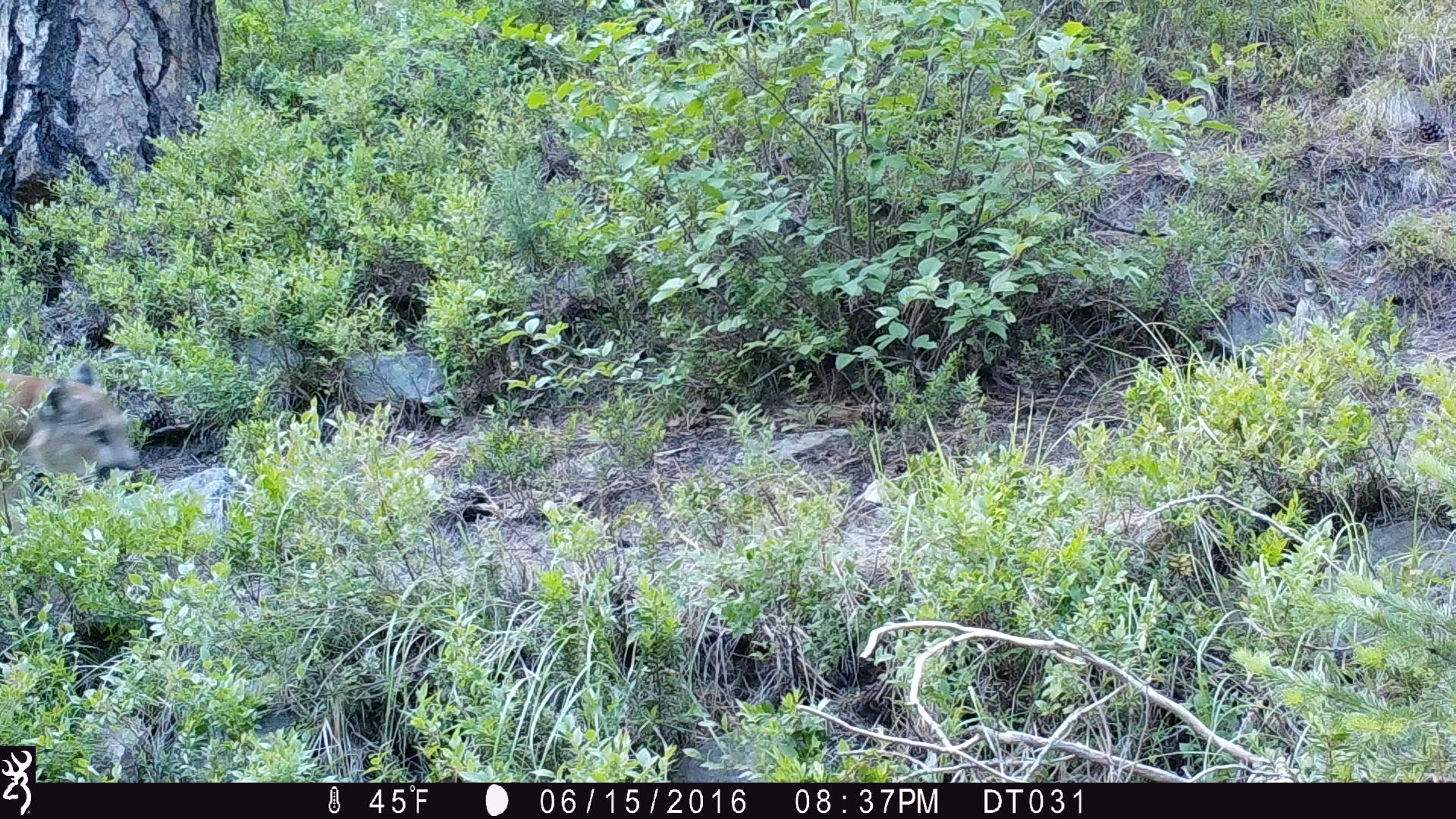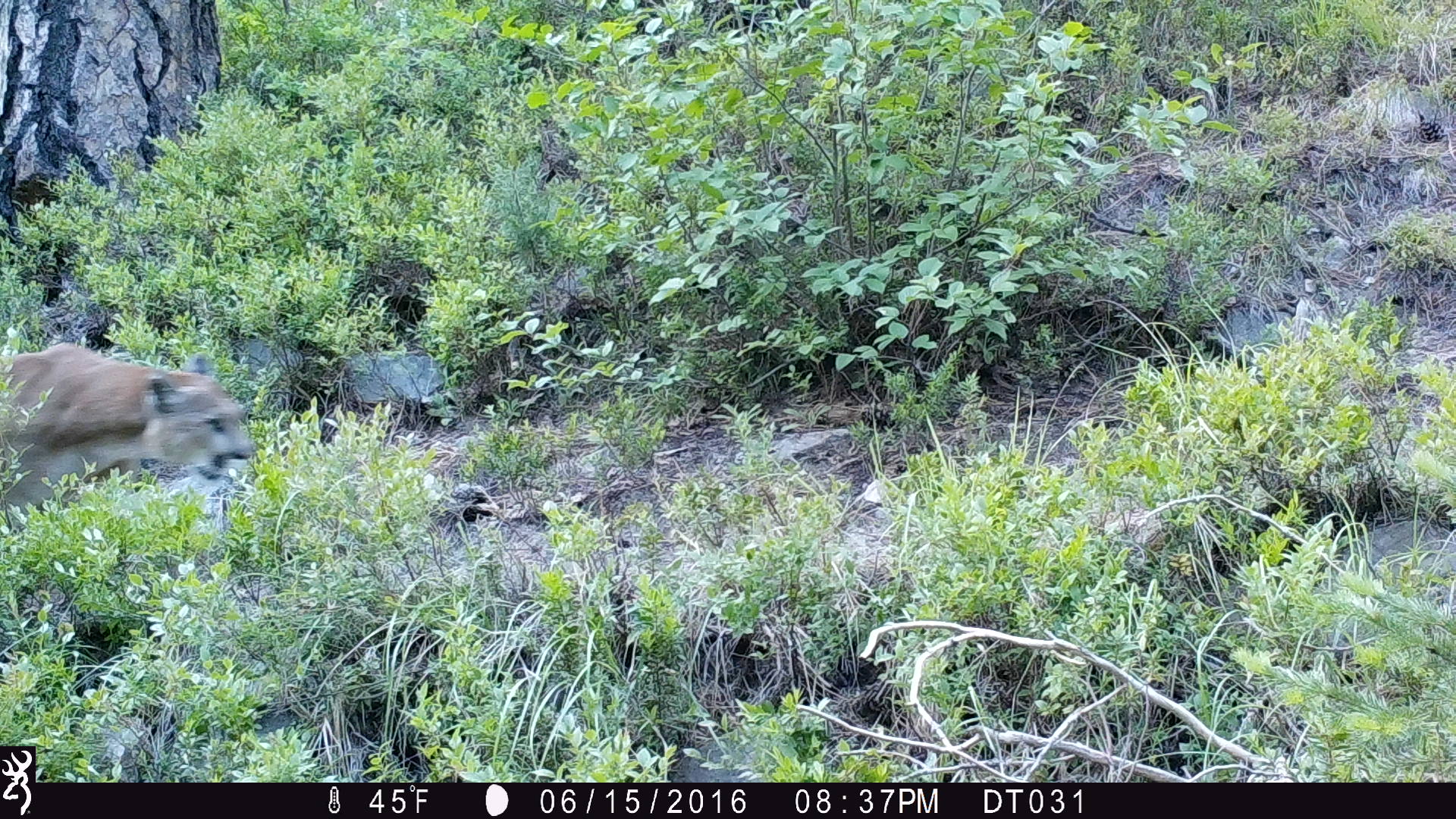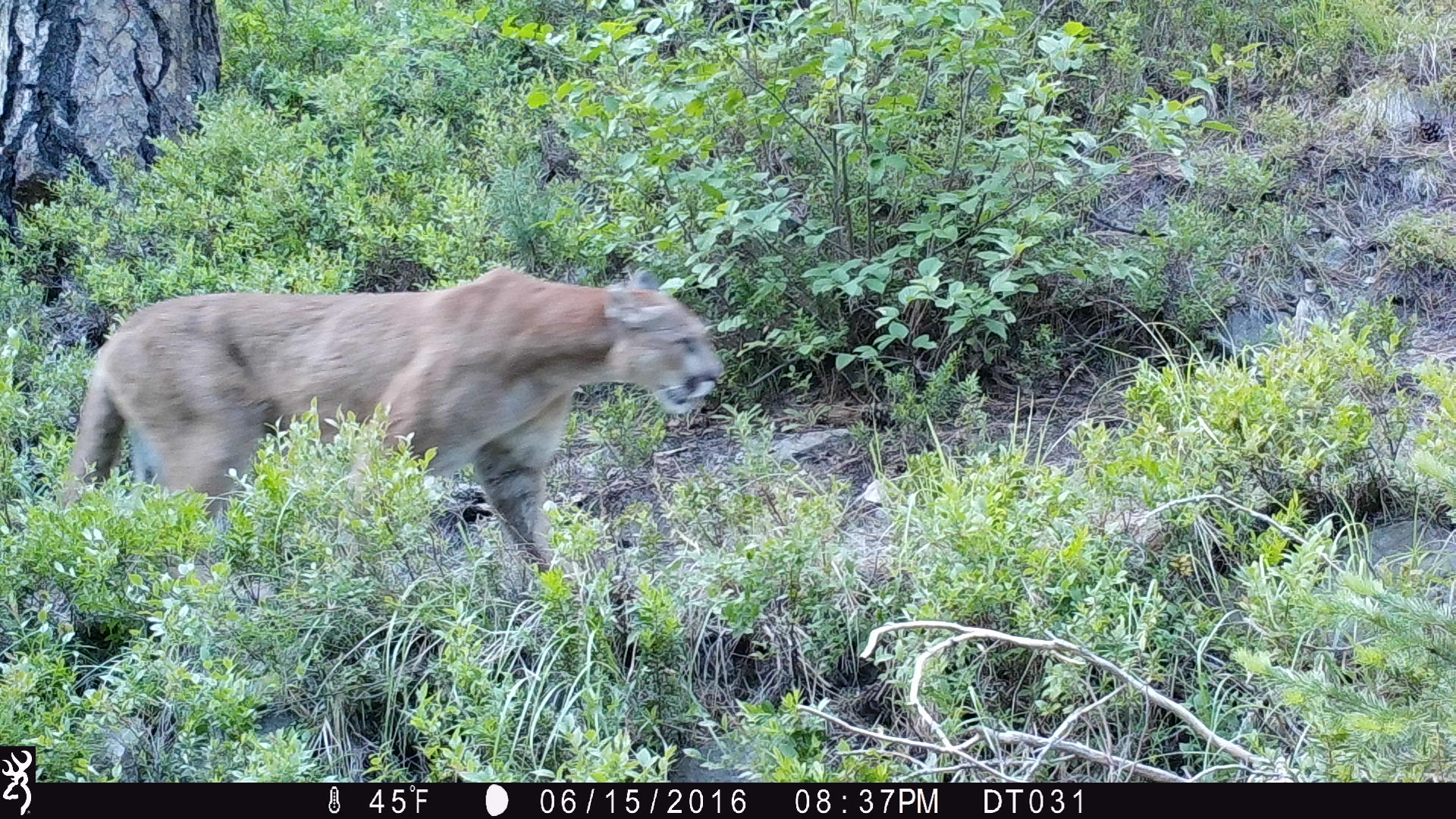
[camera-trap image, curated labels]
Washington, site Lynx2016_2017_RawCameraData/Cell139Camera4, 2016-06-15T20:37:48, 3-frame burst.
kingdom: Animalia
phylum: Chordata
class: Mammalia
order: Carnivora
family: Felidae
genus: Puma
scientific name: Puma concolor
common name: mountain lion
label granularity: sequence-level